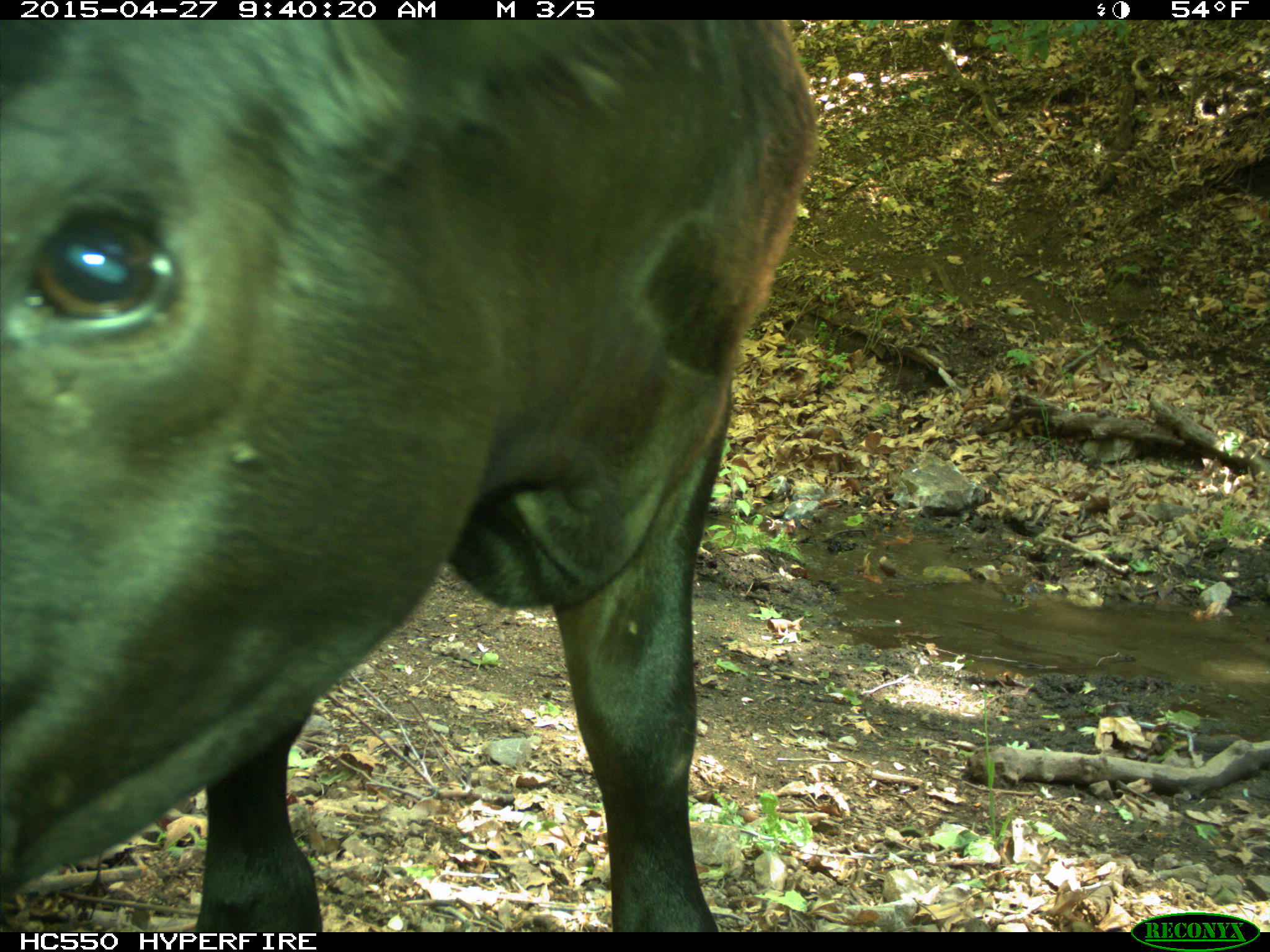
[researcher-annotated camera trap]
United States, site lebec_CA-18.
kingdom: Animalia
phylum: Chordata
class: Mammalia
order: Artiodactyla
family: Bovidae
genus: Bos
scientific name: Bos taurus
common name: domestic cow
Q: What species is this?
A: Bos taurus (domestic cow).